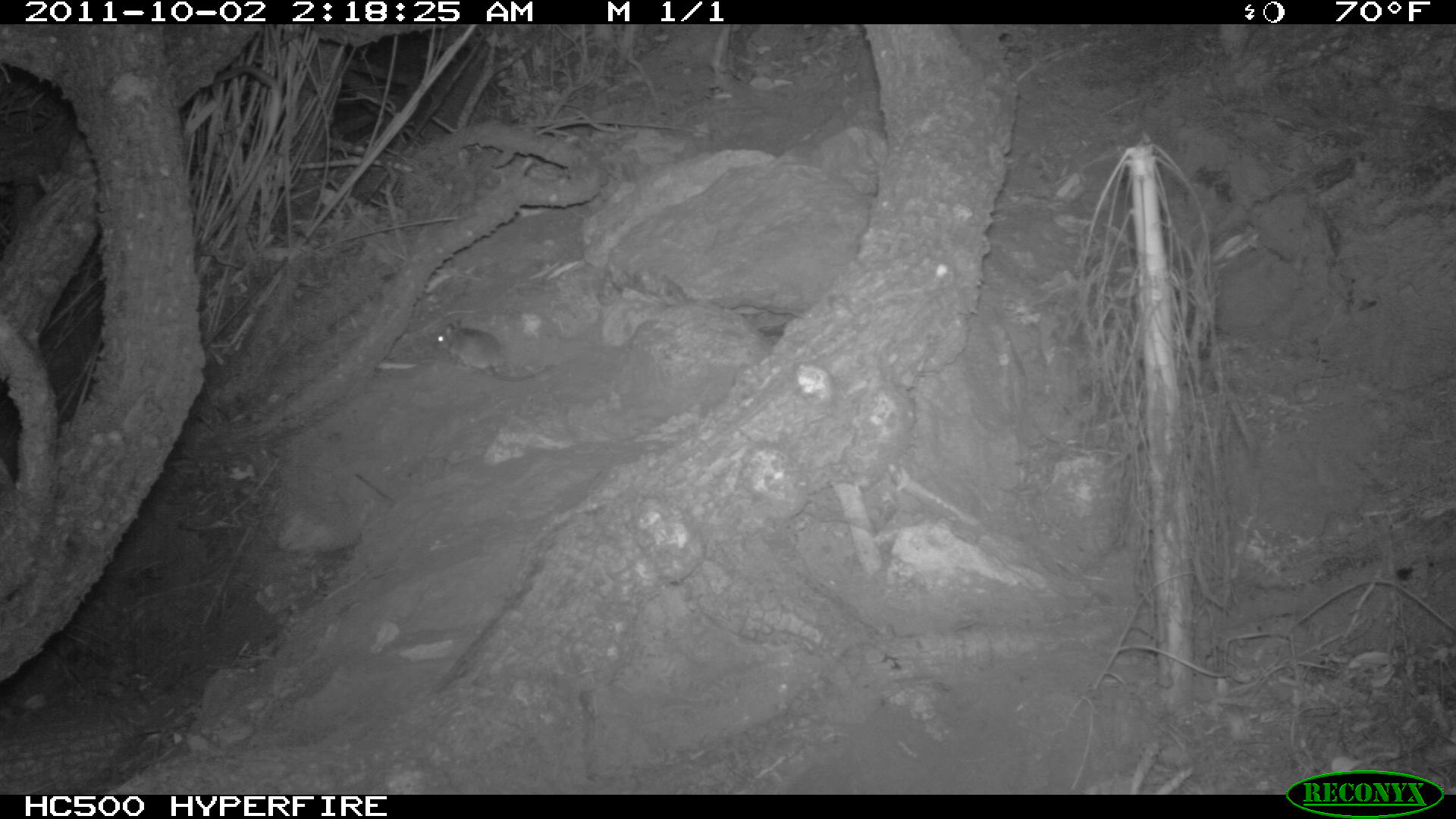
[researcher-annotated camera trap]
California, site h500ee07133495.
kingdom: Animalia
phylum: Chordata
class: Mammalia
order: Rodentia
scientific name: Rodentia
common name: rodent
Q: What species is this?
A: Rodent (Rodentia).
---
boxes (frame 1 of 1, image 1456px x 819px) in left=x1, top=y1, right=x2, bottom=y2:
rodent: left=435, top=320, right=548, bottom=381